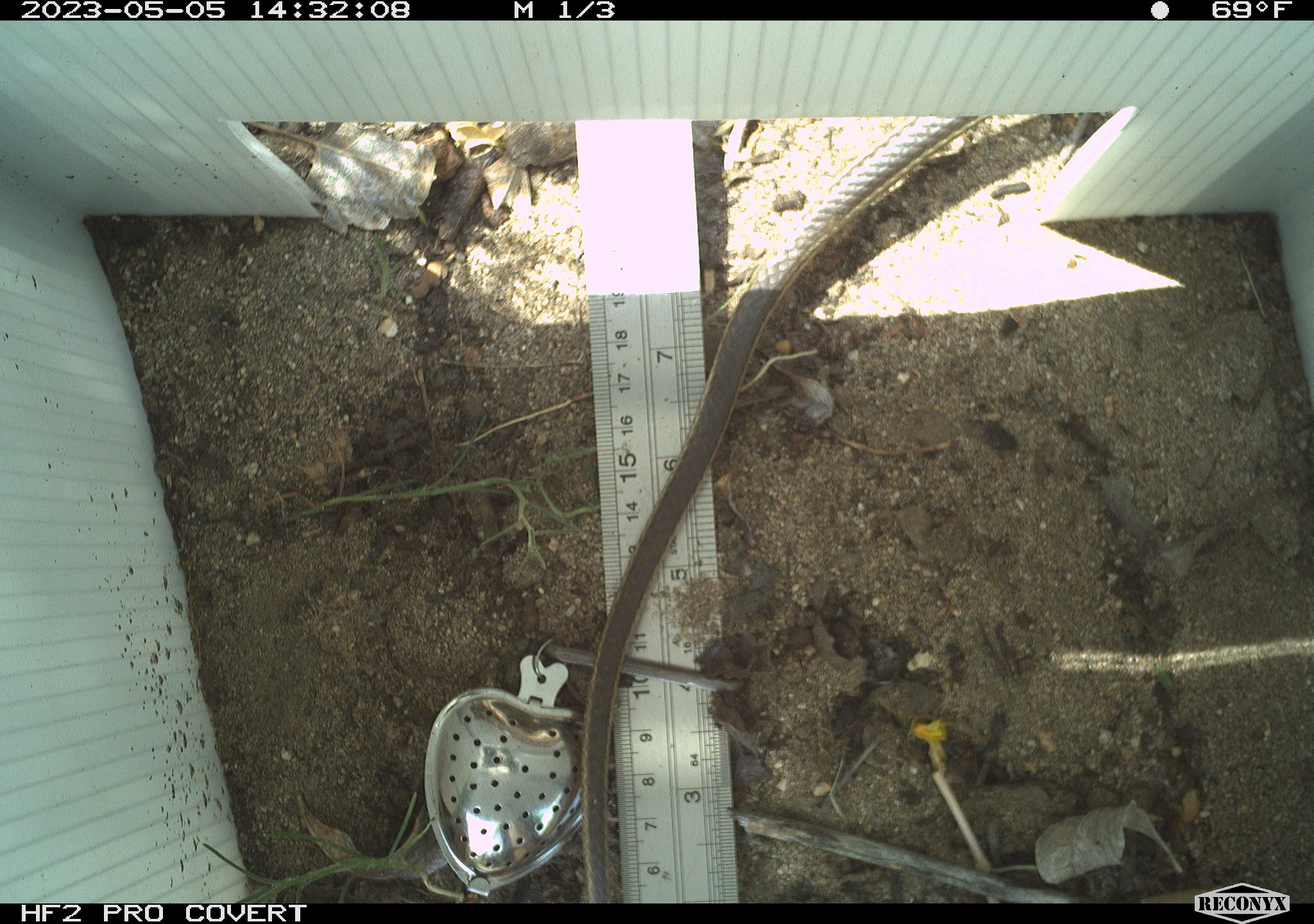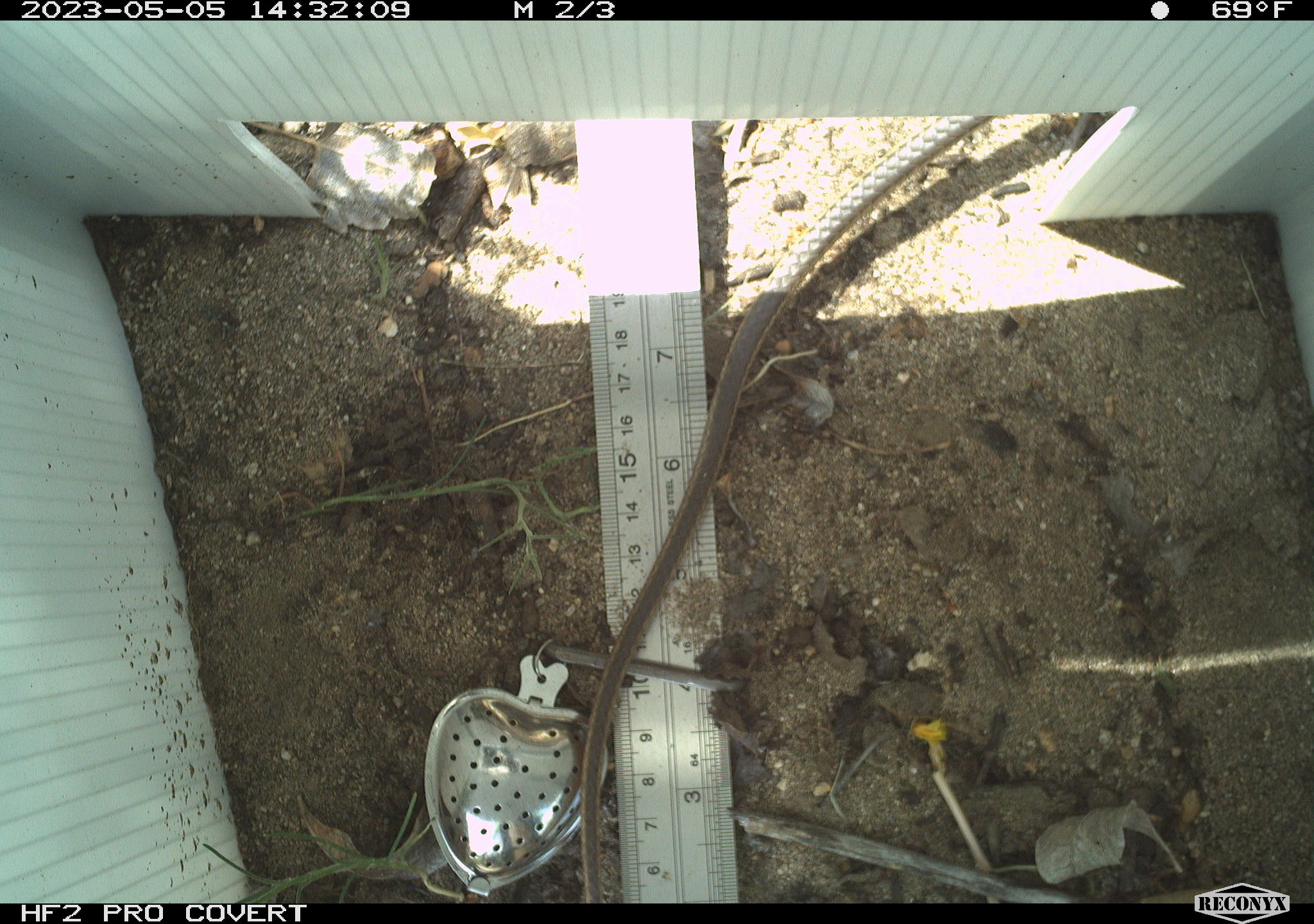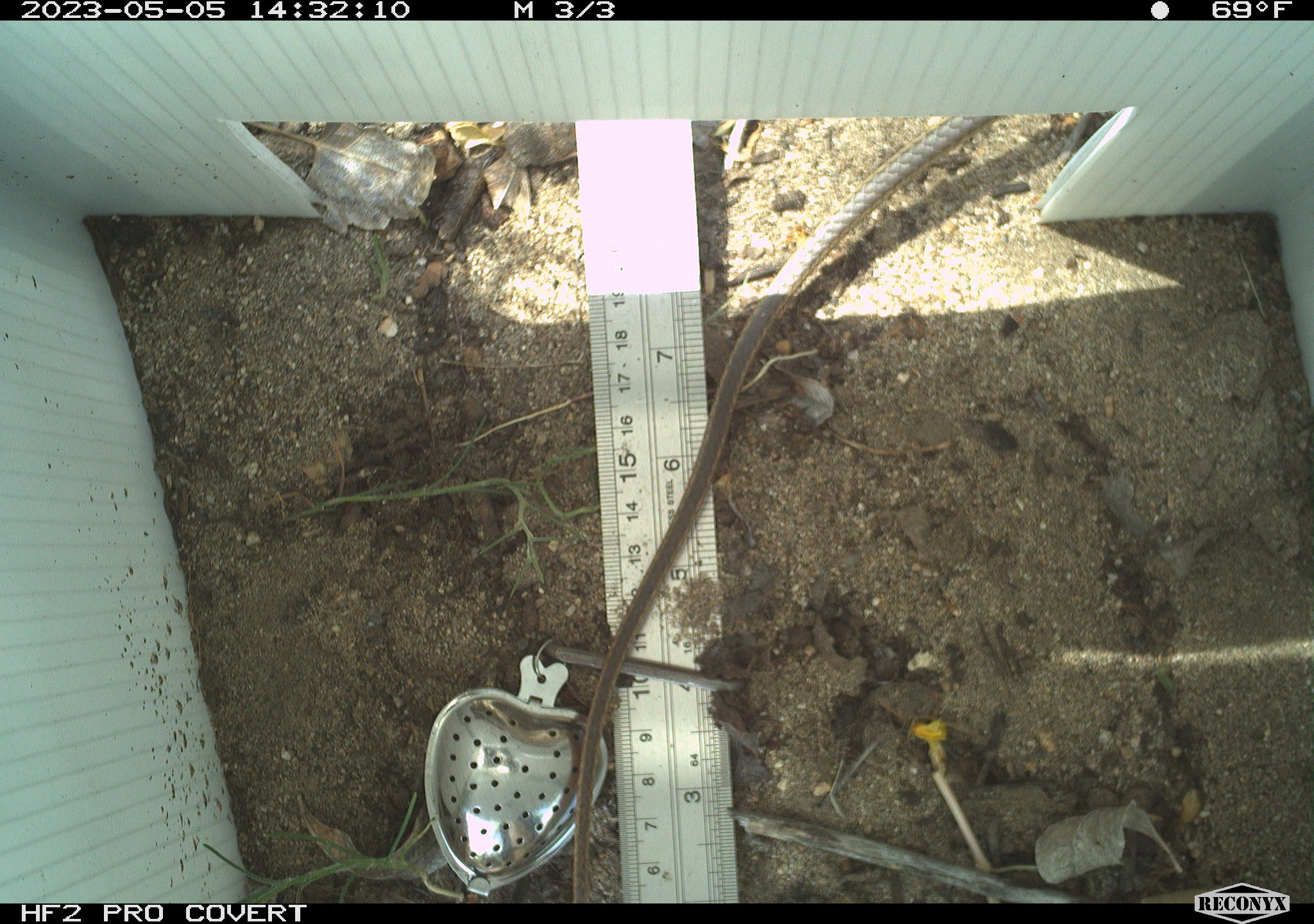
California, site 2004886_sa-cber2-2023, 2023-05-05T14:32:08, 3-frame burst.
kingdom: Animalia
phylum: Chordata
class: Reptilia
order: Squamata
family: Colubridae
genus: Masticophis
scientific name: Masticophis lateralis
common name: striped racer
Striped racer (Masticophis lateralis).